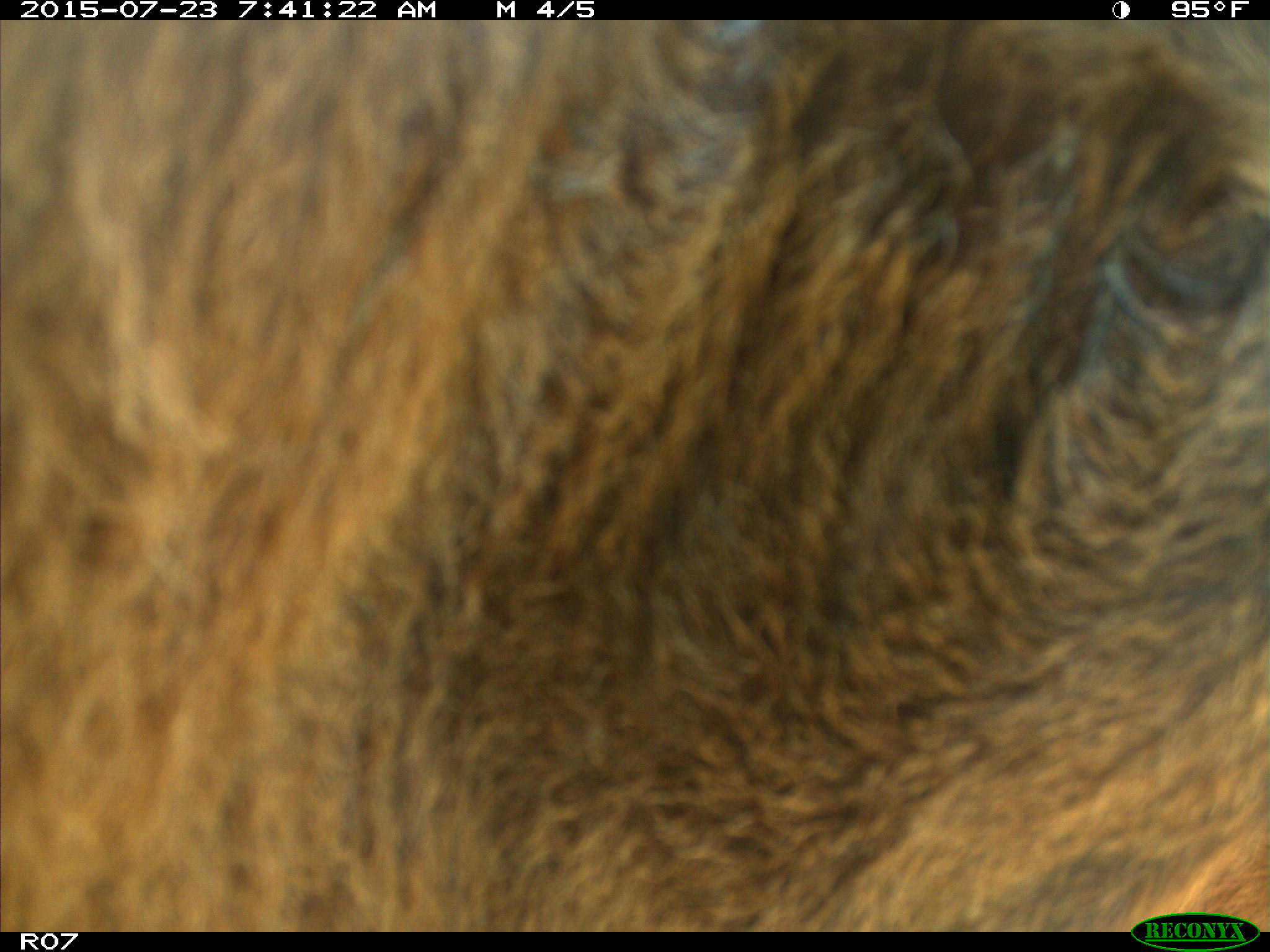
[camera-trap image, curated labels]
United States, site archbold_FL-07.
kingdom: Animalia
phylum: Chordata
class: Mammalia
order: Artiodactyla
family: Bovidae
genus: Bos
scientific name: Bos taurus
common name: domestic cow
Bos taurus (domestic cow).